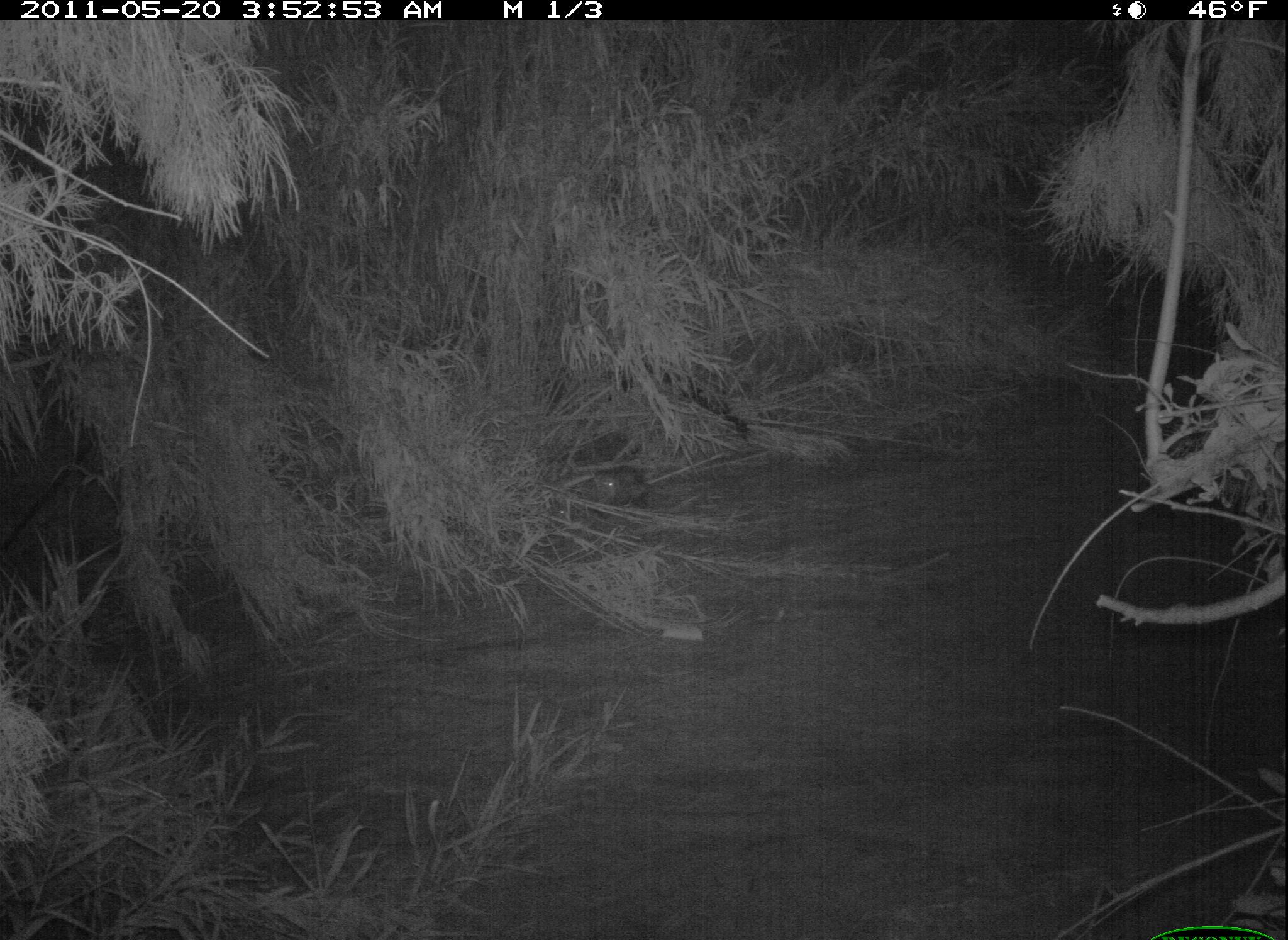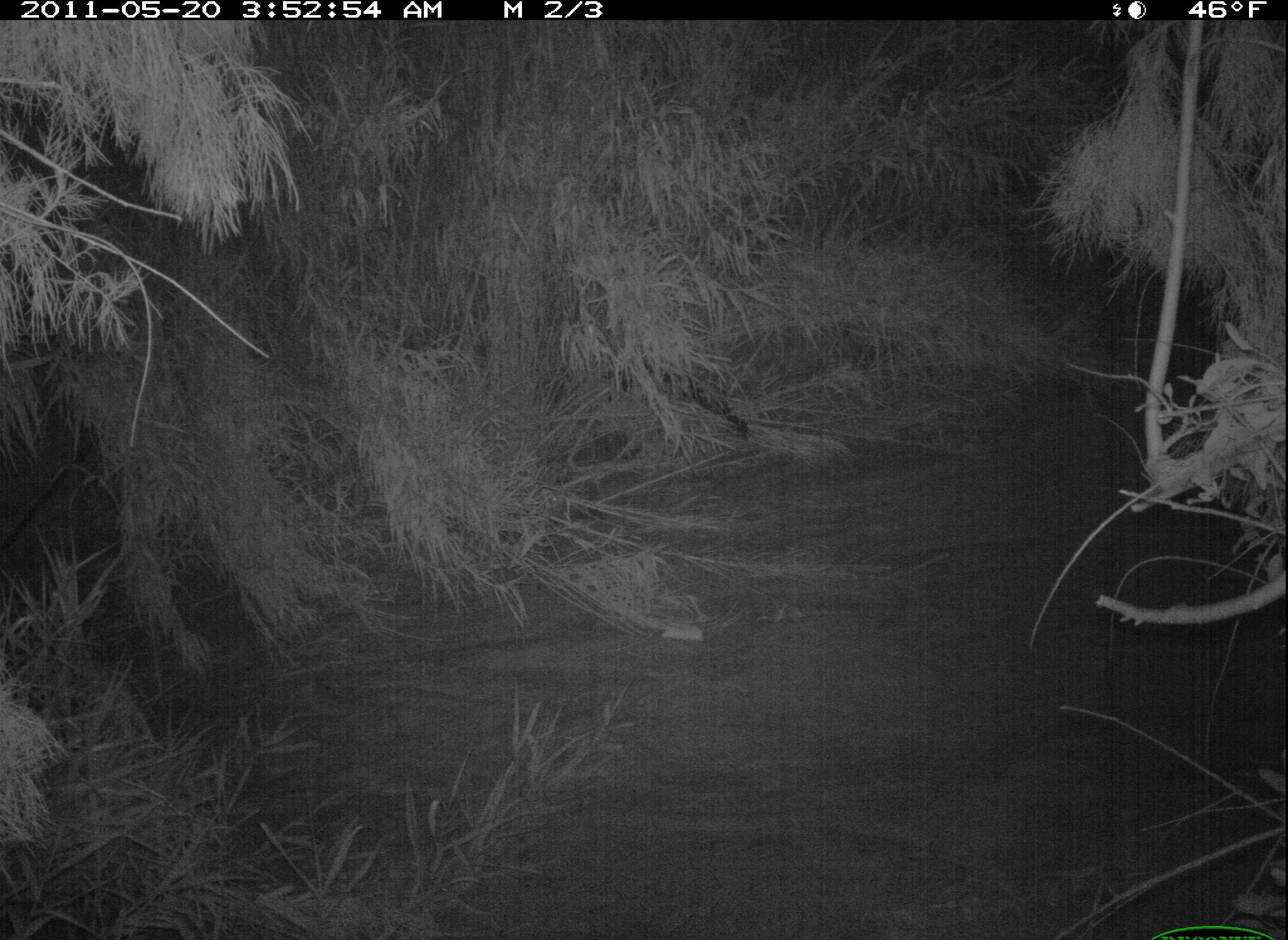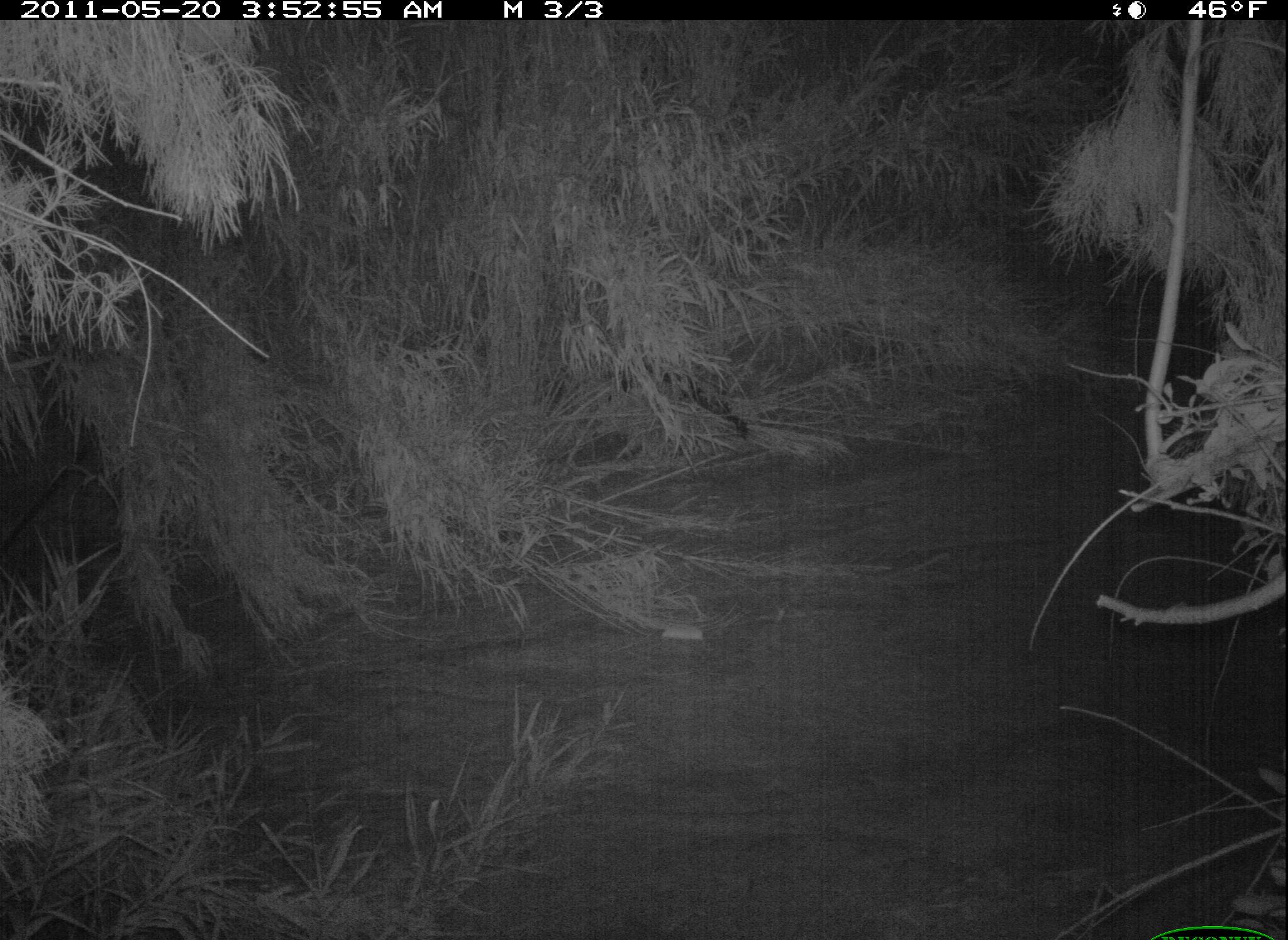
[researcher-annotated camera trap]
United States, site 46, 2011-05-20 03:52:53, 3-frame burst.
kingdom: Animalia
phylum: Chordata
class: Mammalia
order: Didelphimorphia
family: Didelphidae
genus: Didelphis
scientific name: Didelphis virginiana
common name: virginia opossum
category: opossum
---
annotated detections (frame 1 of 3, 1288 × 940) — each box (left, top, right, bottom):
opossum: (568, 438, 663, 514)